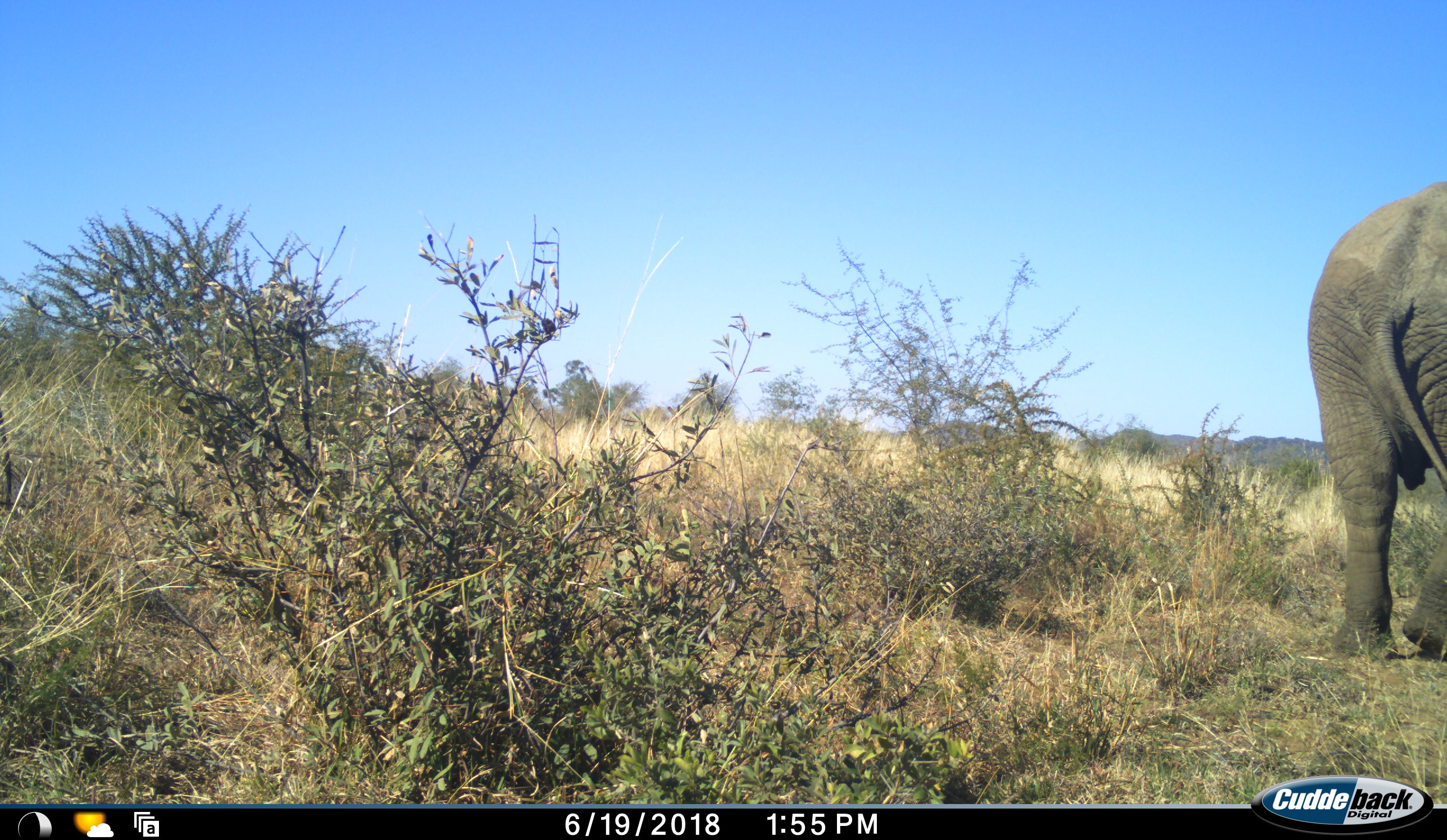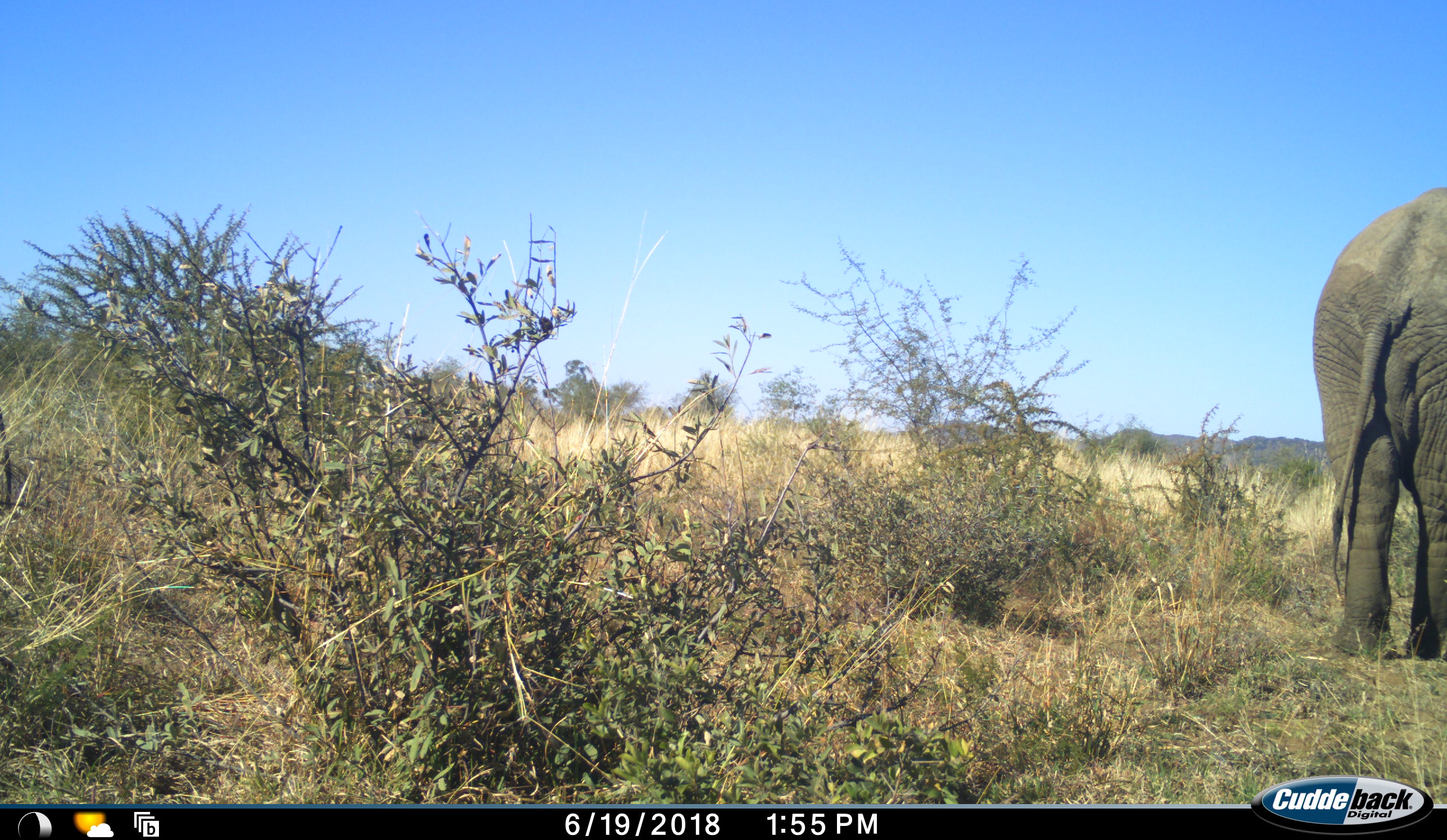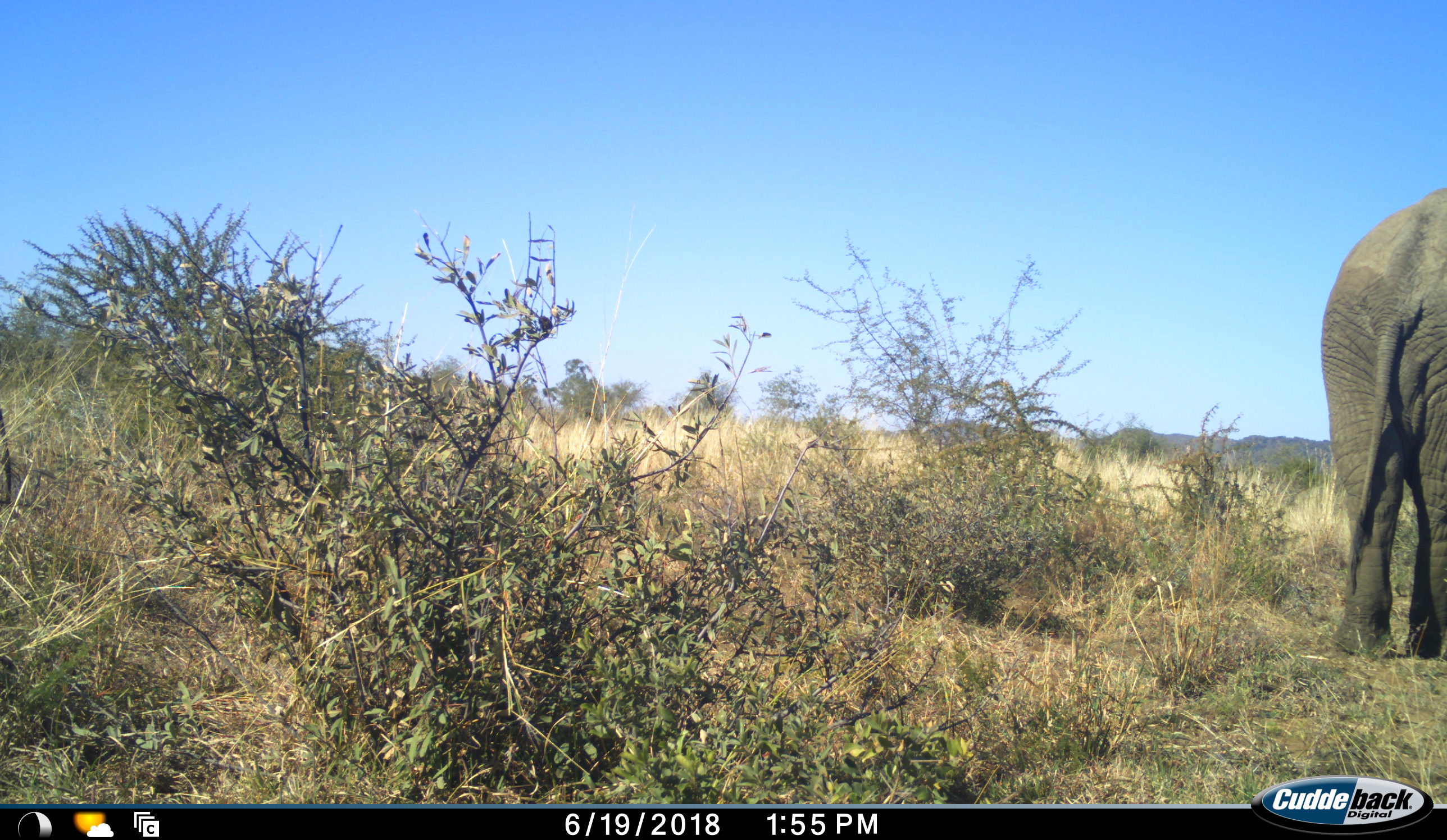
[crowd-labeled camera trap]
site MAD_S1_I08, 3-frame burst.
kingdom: Animalia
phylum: Chordata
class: Mammalia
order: Proboscidea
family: Elephantidae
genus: Loxodonta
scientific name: Loxodonta africana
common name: african bush elephant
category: elephant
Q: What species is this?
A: Elephant (african bush elephant) (Loxodonta africana).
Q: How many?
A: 1.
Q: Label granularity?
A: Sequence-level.